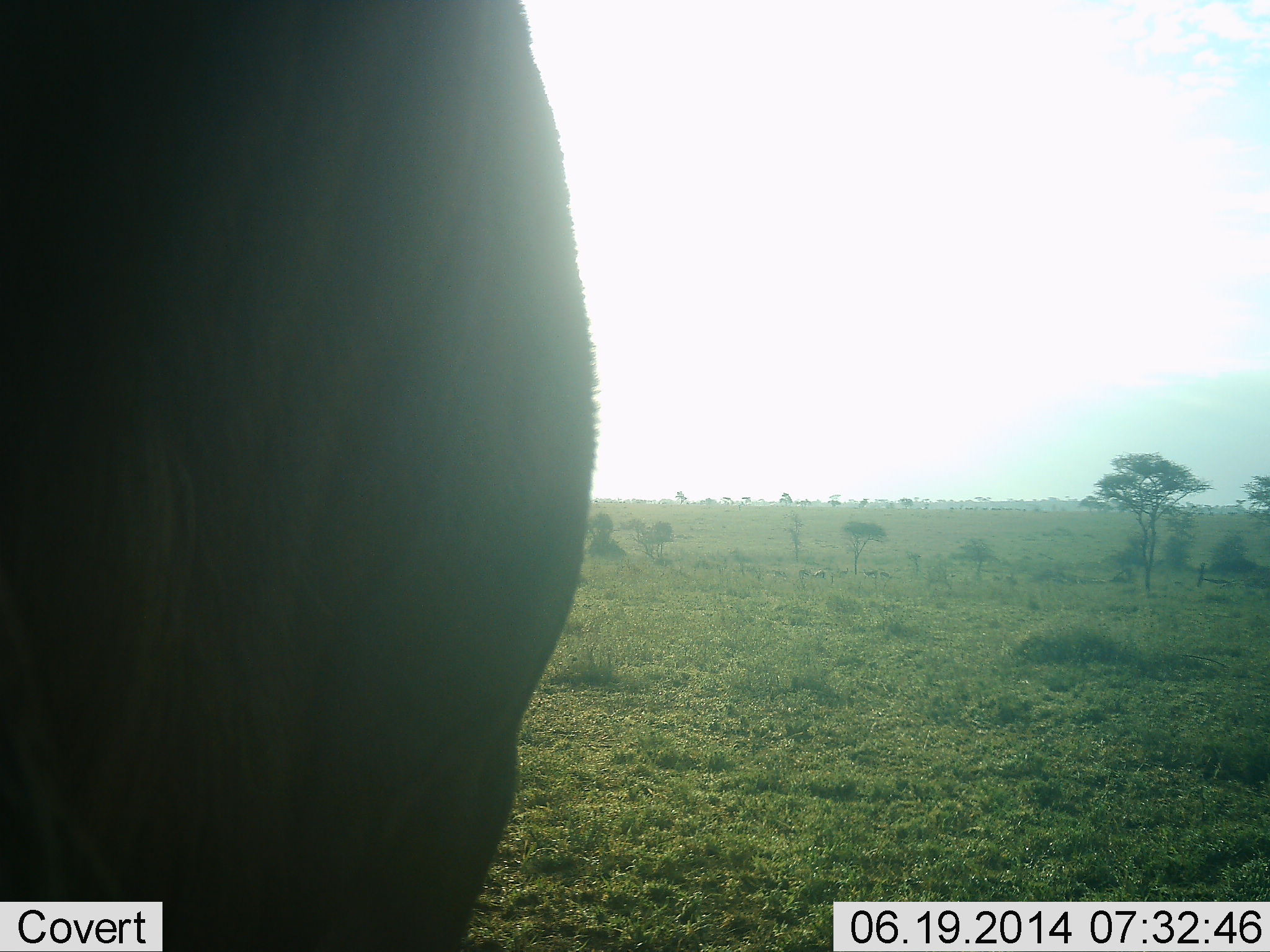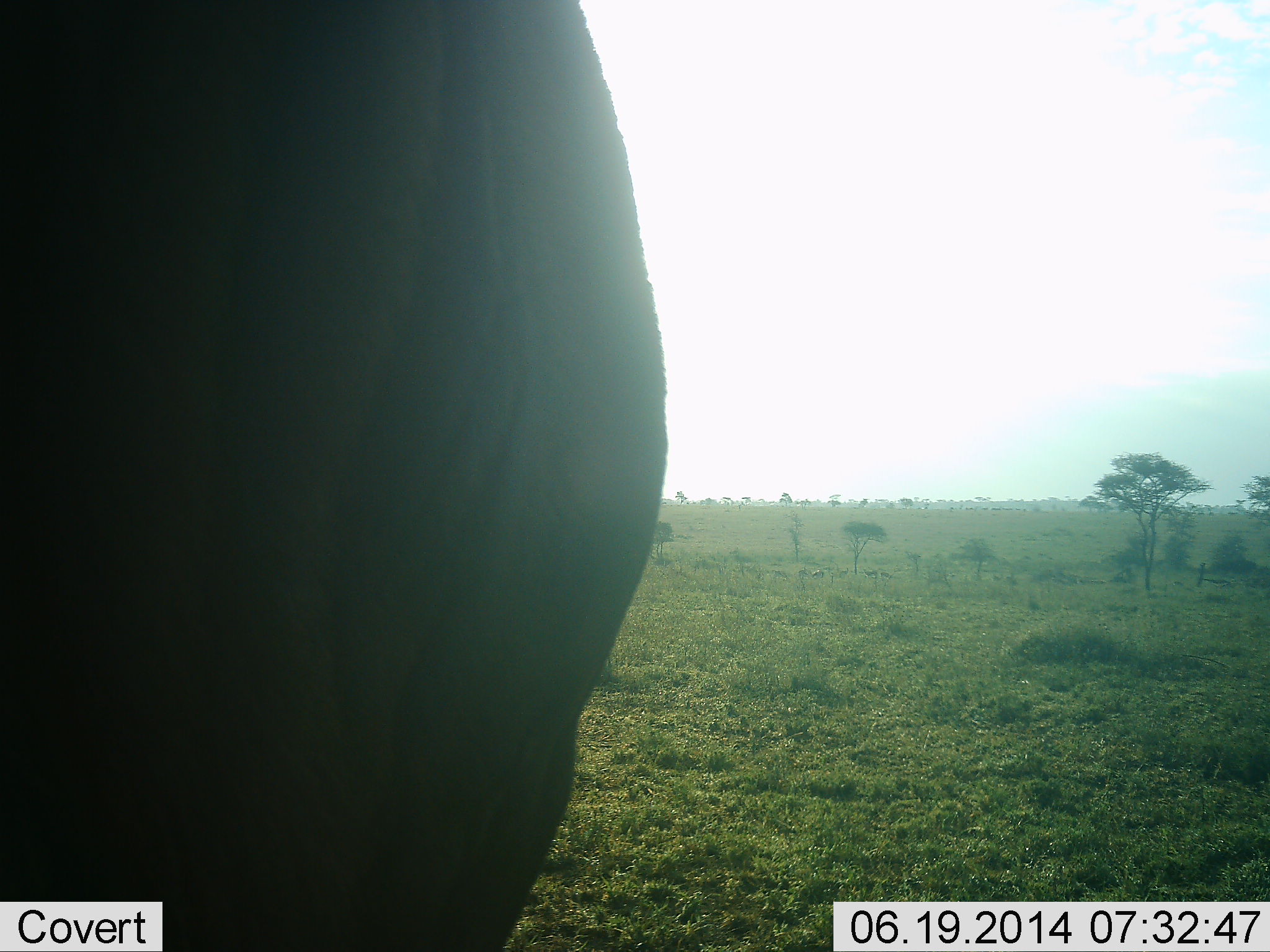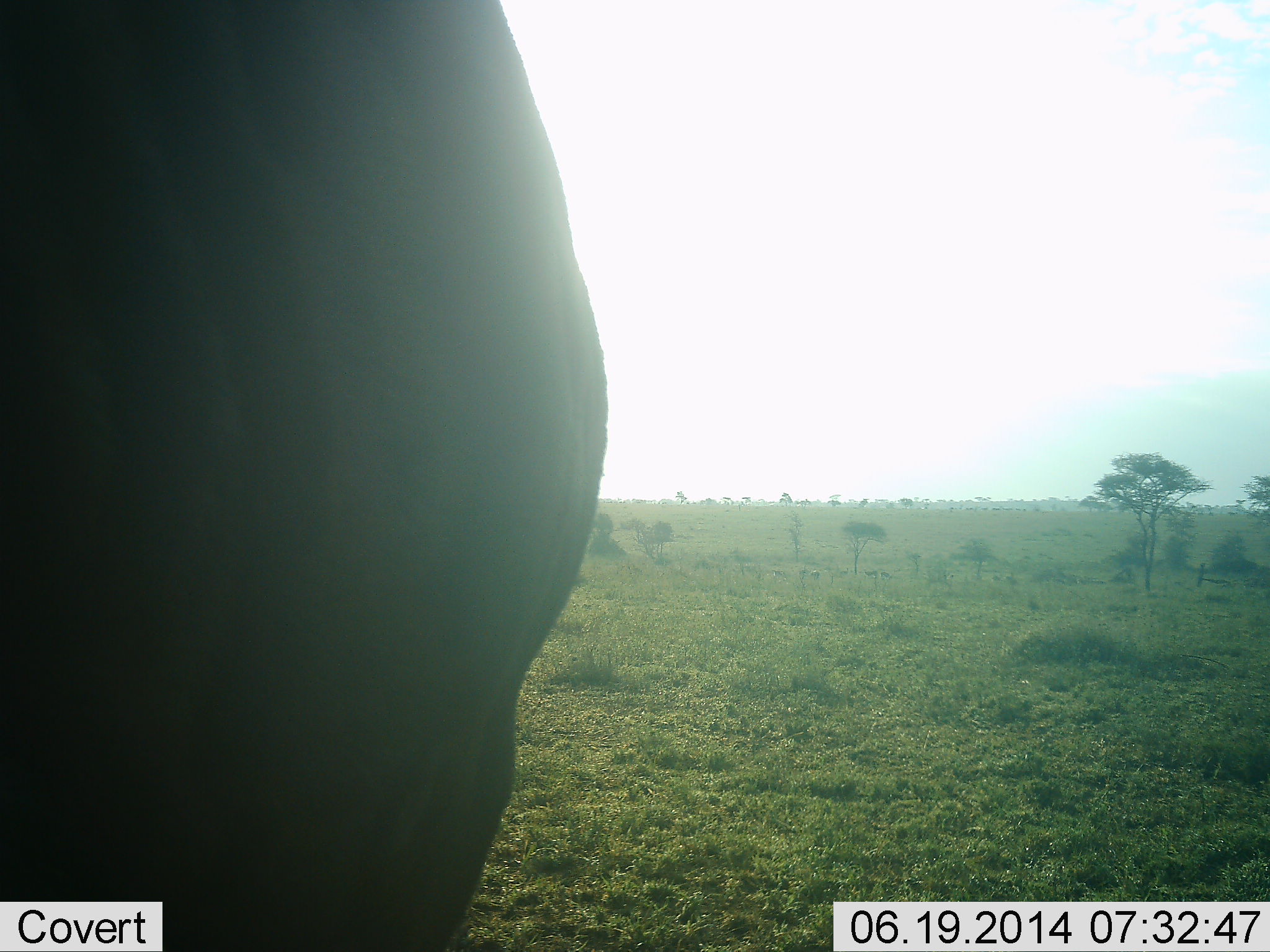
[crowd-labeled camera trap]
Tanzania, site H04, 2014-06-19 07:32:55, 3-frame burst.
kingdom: Animalia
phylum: Chordata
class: Mammalia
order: Proboscidea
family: Elephantidae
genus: Loxodonta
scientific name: Loxodonta africana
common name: african bush elephant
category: elephant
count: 1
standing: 88%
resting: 0%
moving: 12%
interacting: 0%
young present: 0%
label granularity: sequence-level